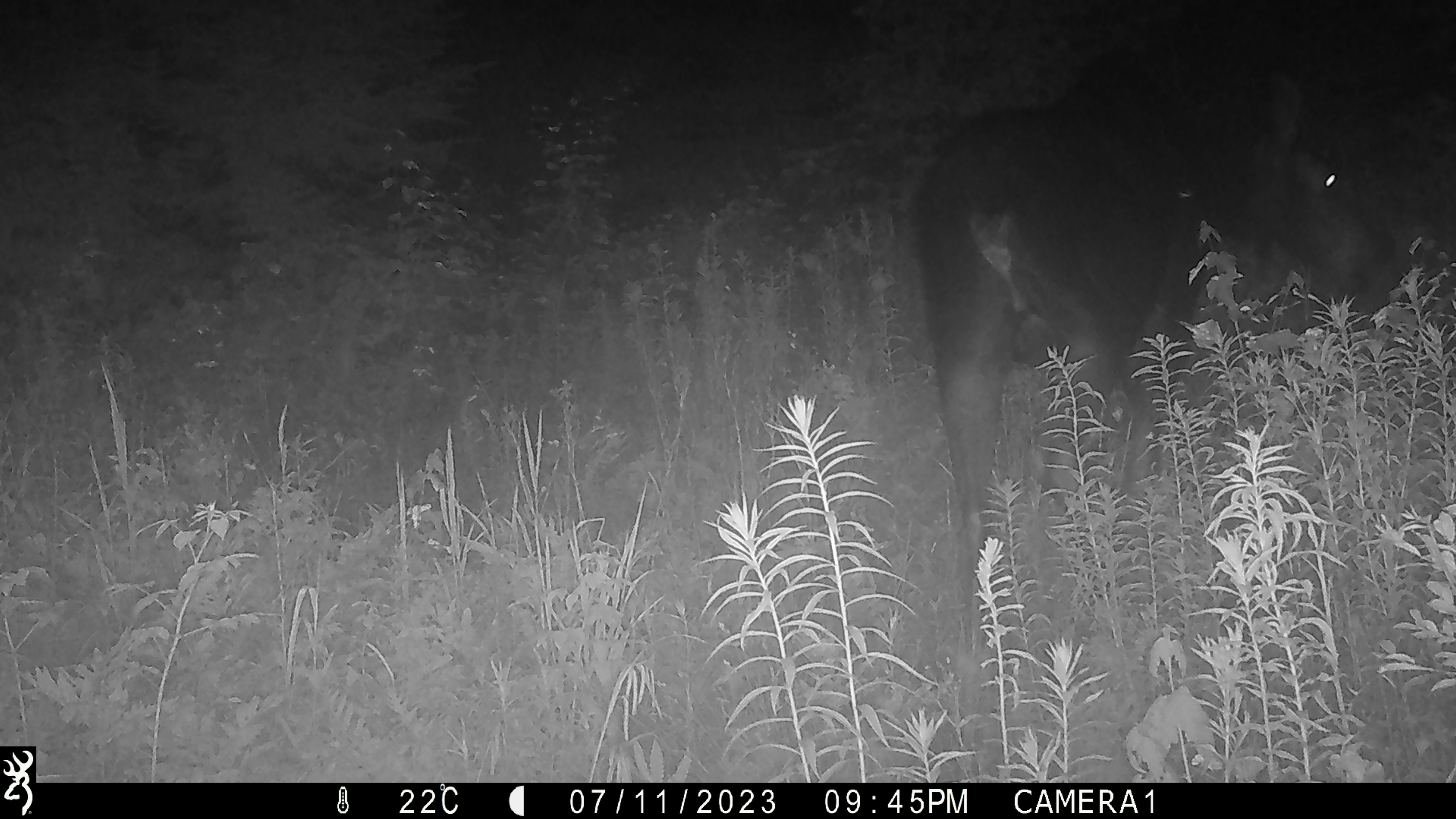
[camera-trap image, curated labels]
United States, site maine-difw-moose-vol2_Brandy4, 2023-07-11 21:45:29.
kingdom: Animalia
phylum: Chordata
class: Mammalia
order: Artiodactyla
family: Cervidae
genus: Alces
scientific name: Alces alces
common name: moose